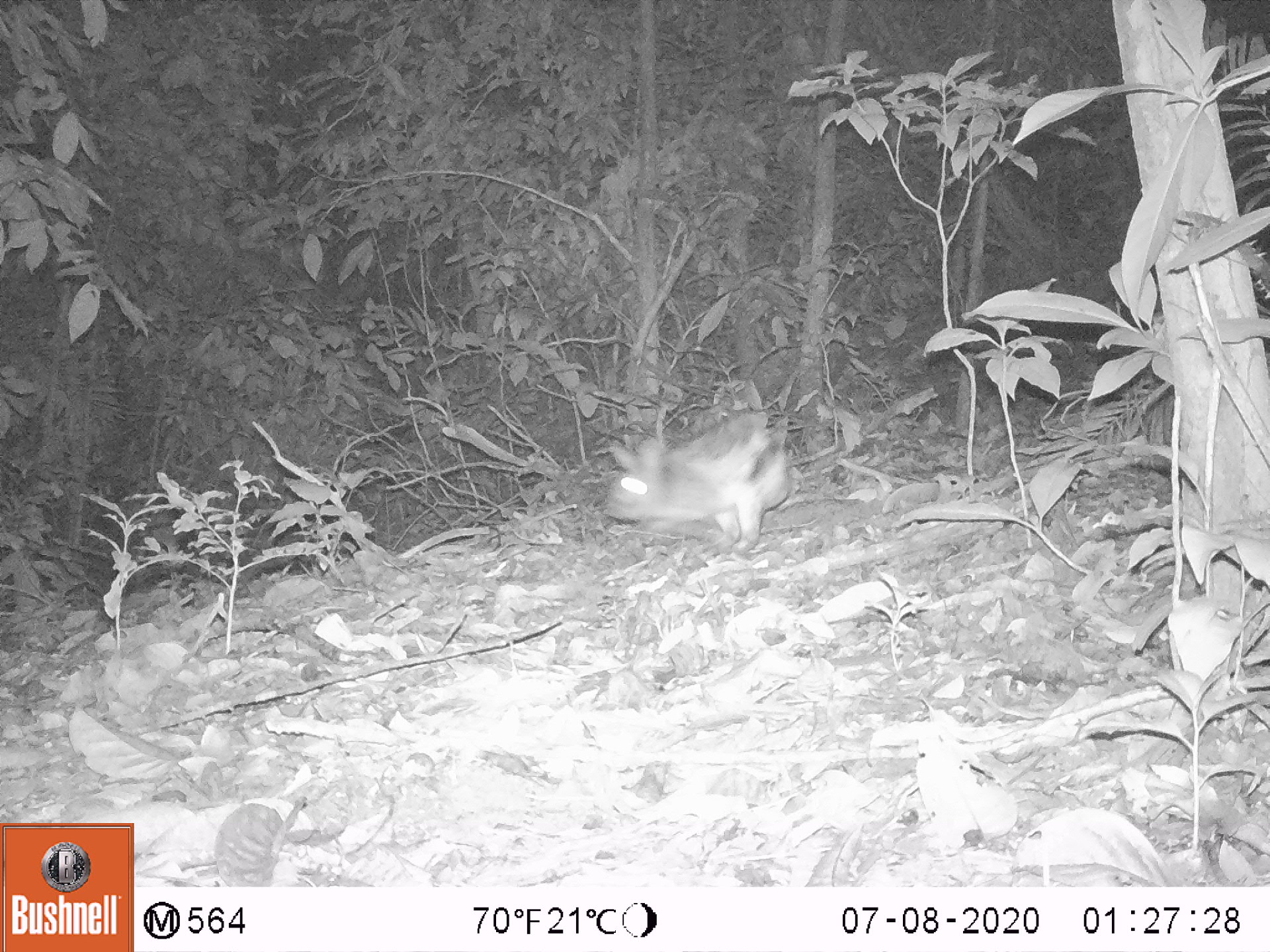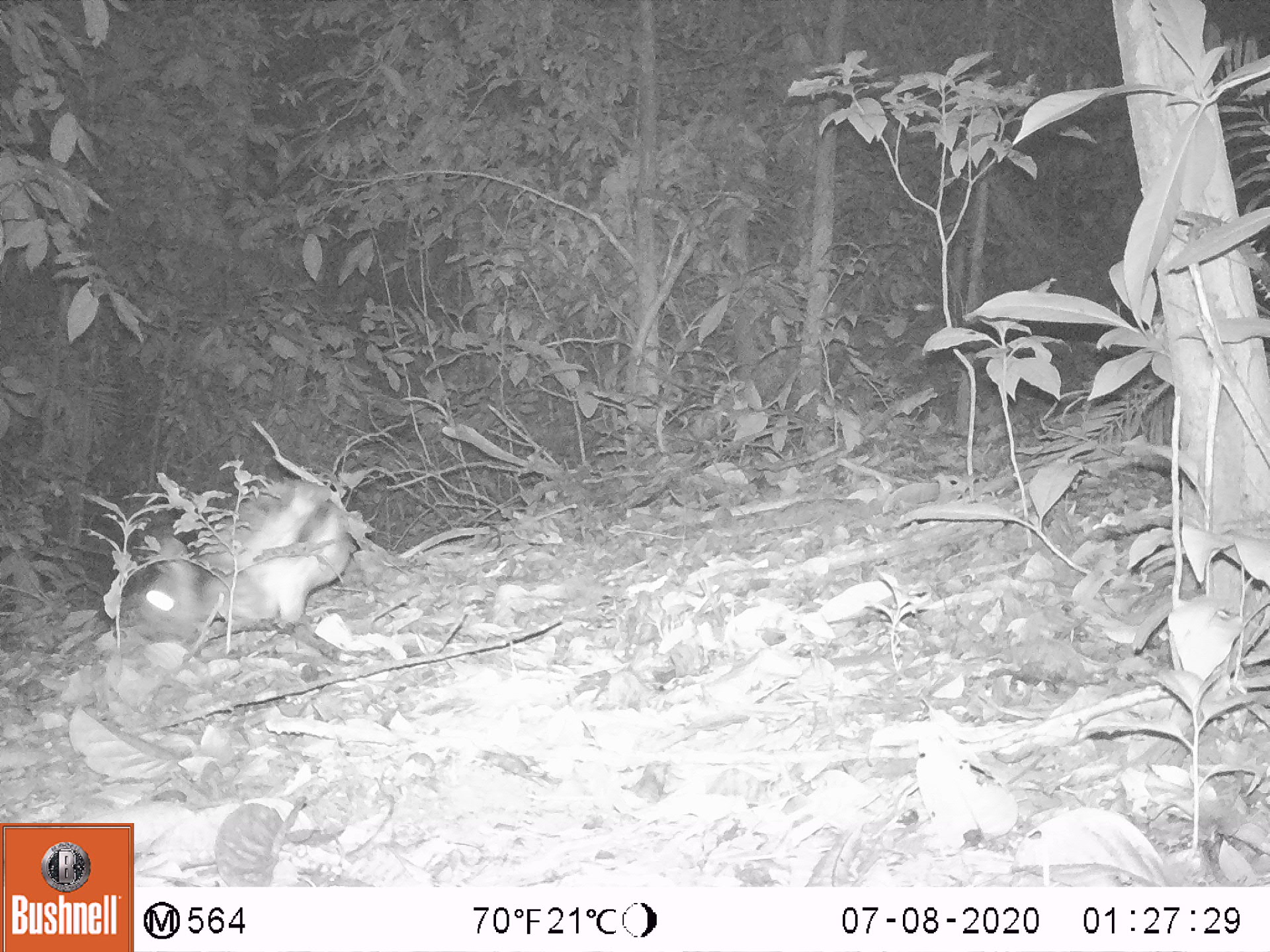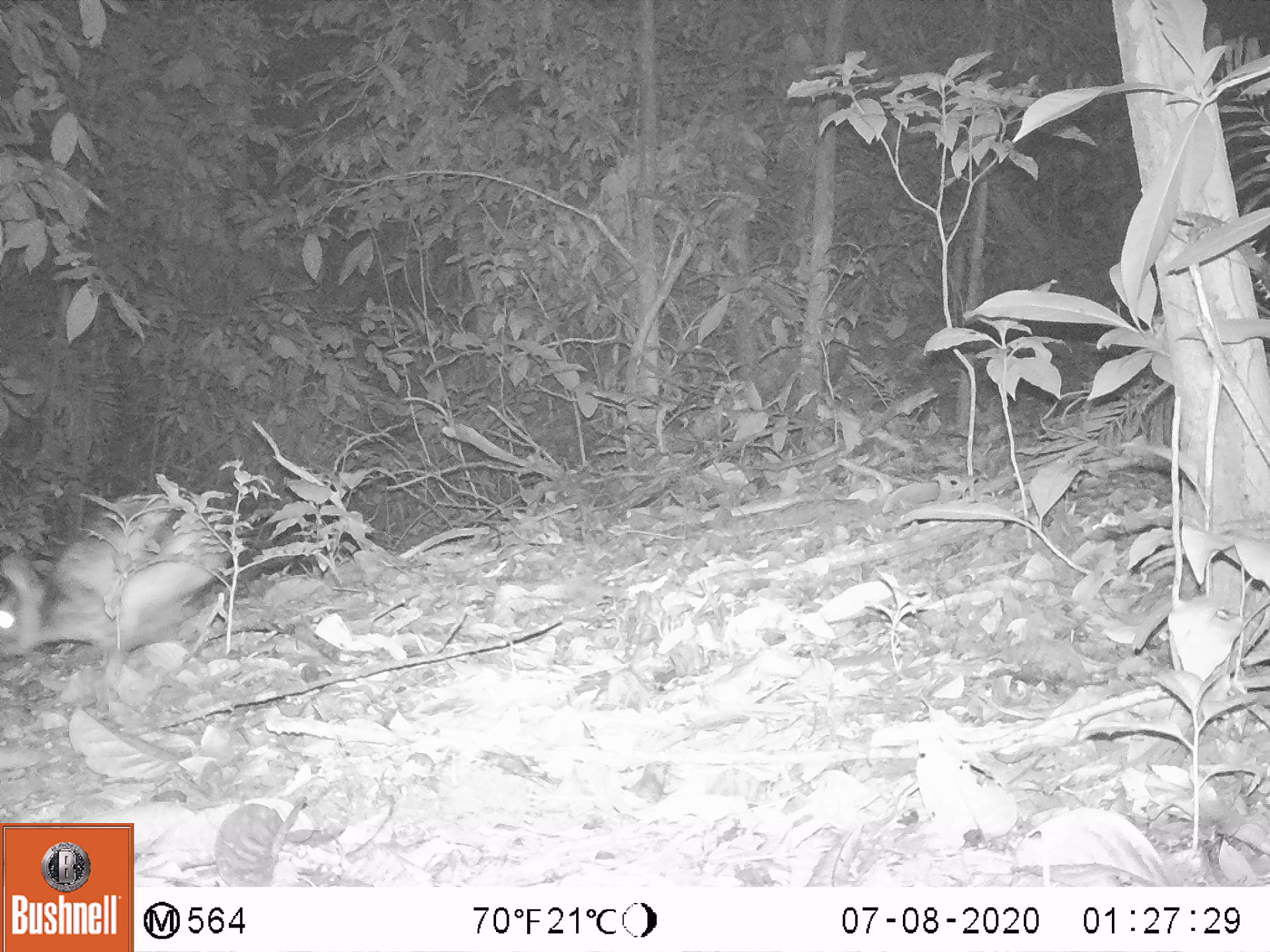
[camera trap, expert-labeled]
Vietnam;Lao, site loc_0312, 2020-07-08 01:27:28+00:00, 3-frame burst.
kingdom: Animalia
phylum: Chordata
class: Mammalia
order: Lagomorpha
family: Leporidae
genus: Nesolagus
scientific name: Nesolagus timminsi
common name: annamite striped rabbit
Annamite striped rabbit (Nesolagus timminsi). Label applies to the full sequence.